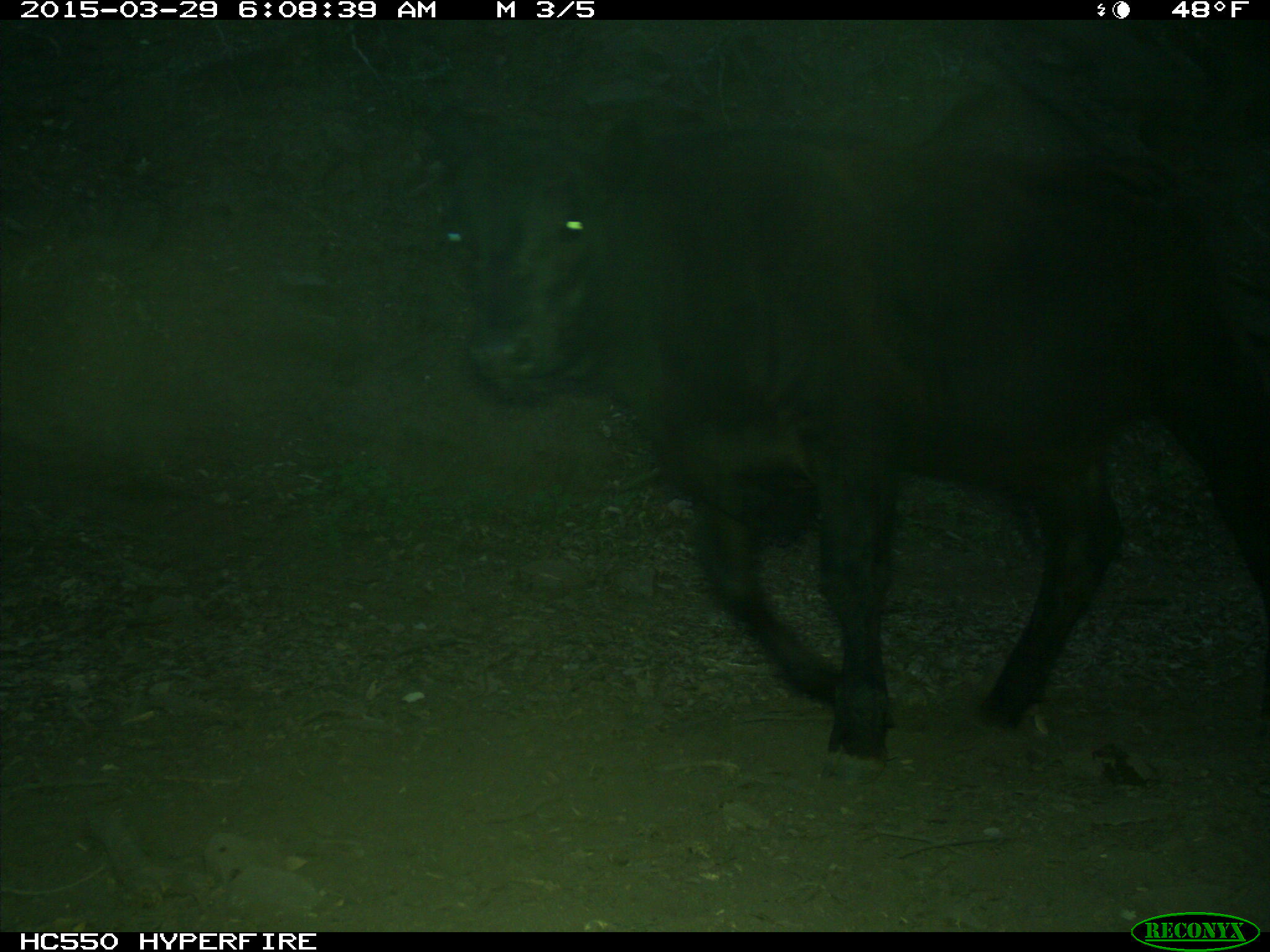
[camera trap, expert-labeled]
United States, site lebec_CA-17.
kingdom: Animalia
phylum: Chordata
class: Mammalia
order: Artiodactyla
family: Bovidae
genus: Bos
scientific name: Bos taurus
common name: domestic cow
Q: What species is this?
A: Bos taurus (domestic cow).